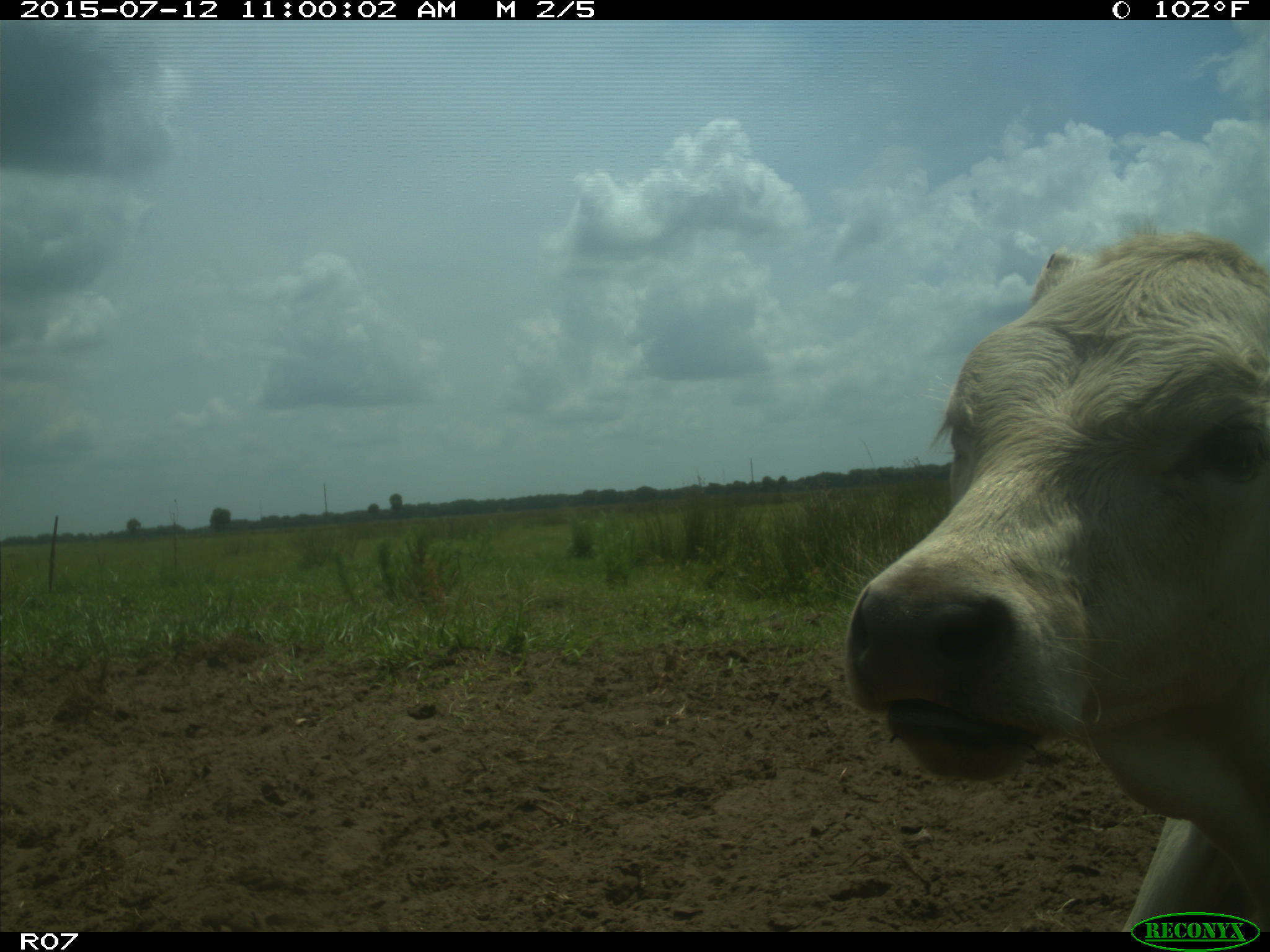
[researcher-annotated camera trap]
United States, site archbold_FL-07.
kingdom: Animalia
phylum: Chordata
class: Mammalia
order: Artiodactyla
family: Bovidae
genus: Bos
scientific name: Bos taurus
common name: domestic cow